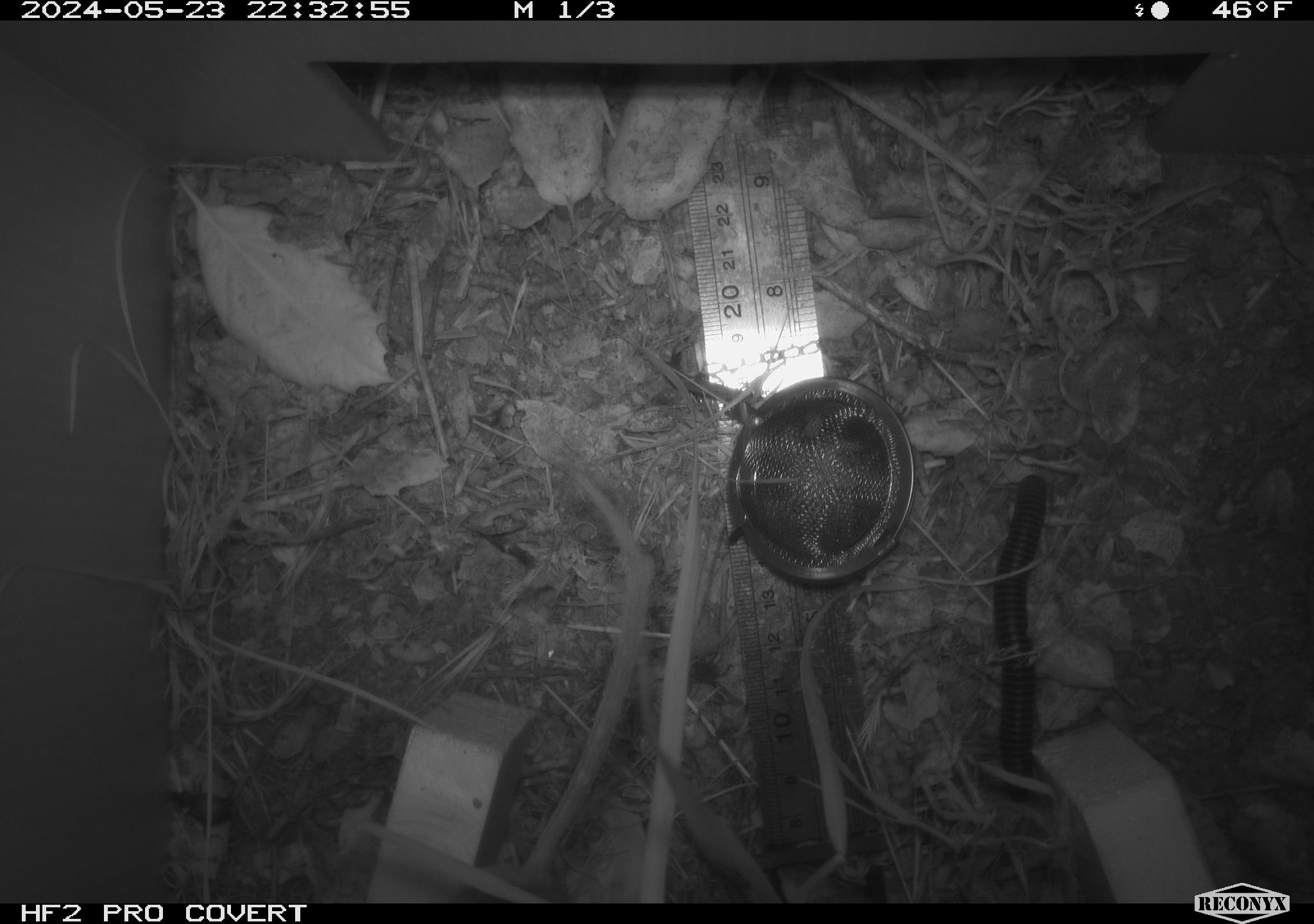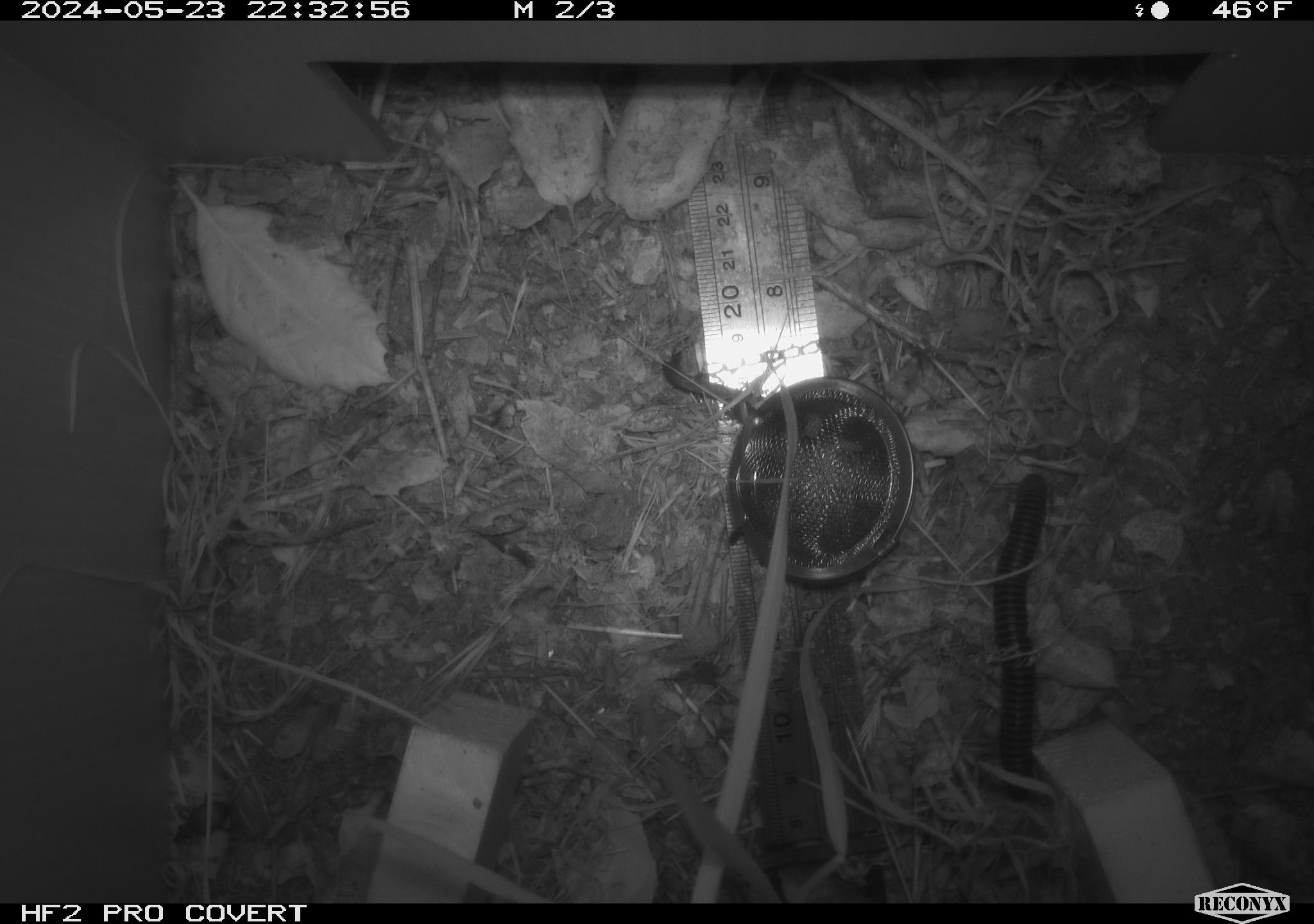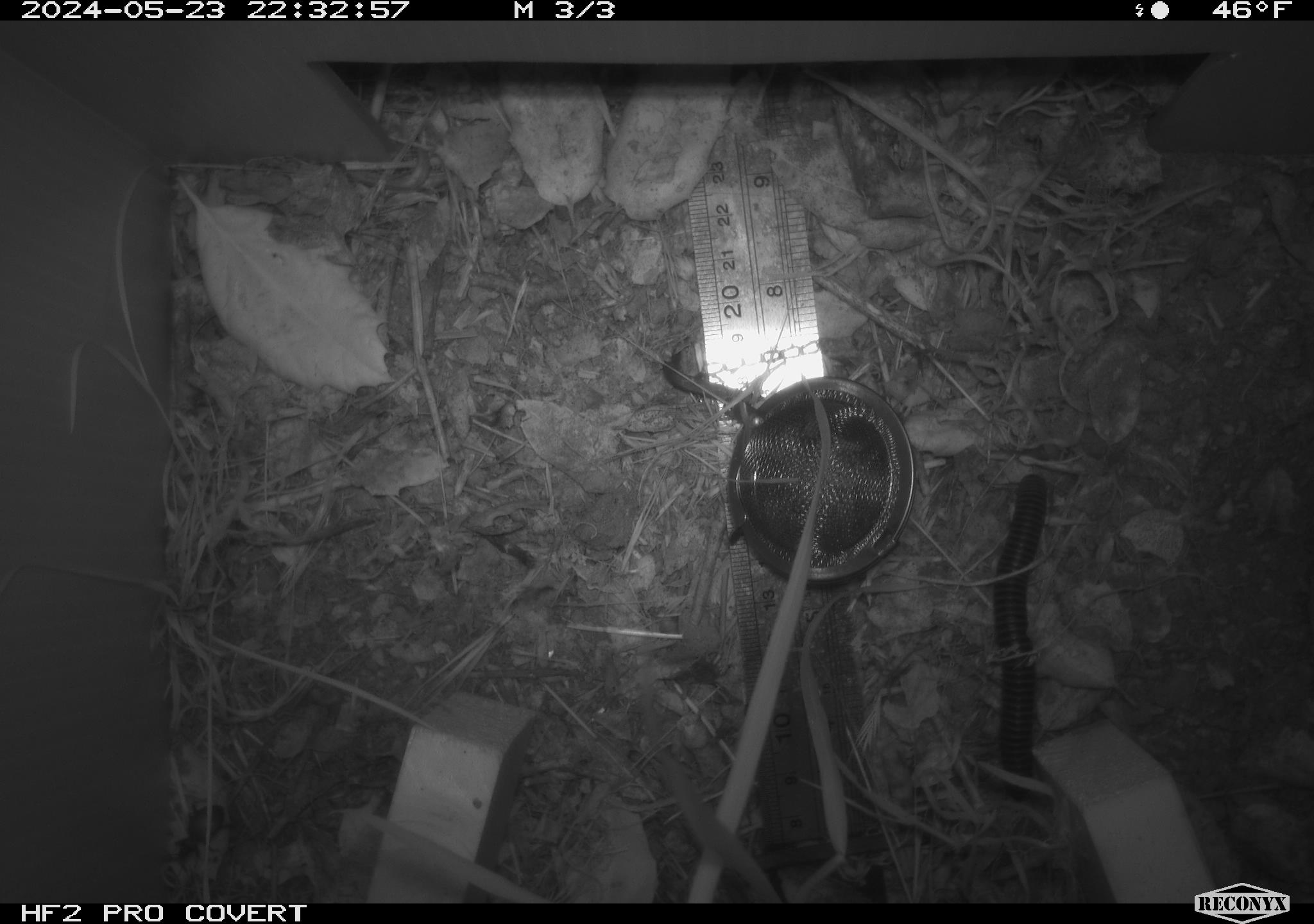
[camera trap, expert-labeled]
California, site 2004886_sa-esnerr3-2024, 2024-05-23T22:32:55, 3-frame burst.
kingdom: Animalia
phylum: Arthropoda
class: Insecta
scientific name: Insecta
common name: insect